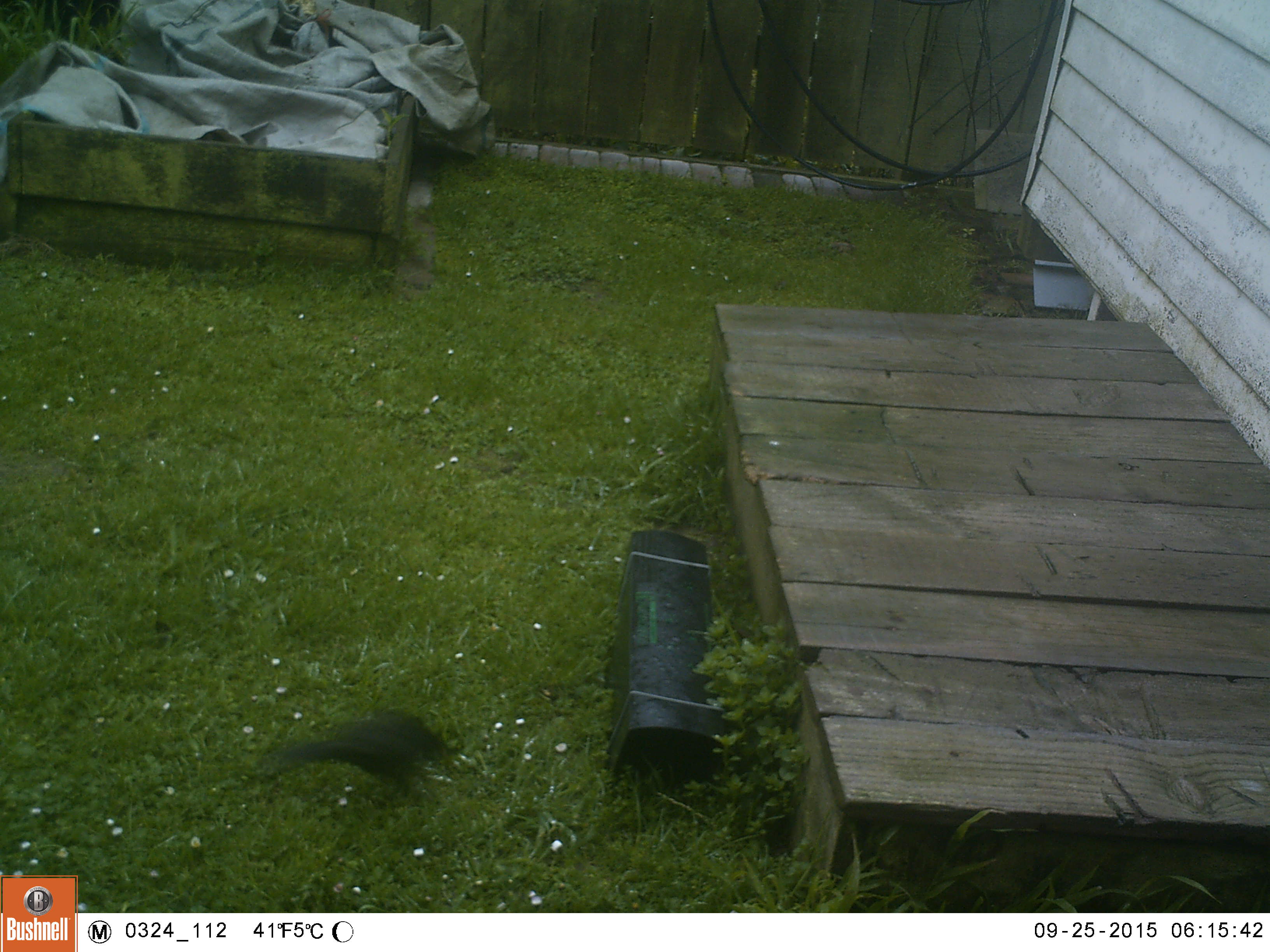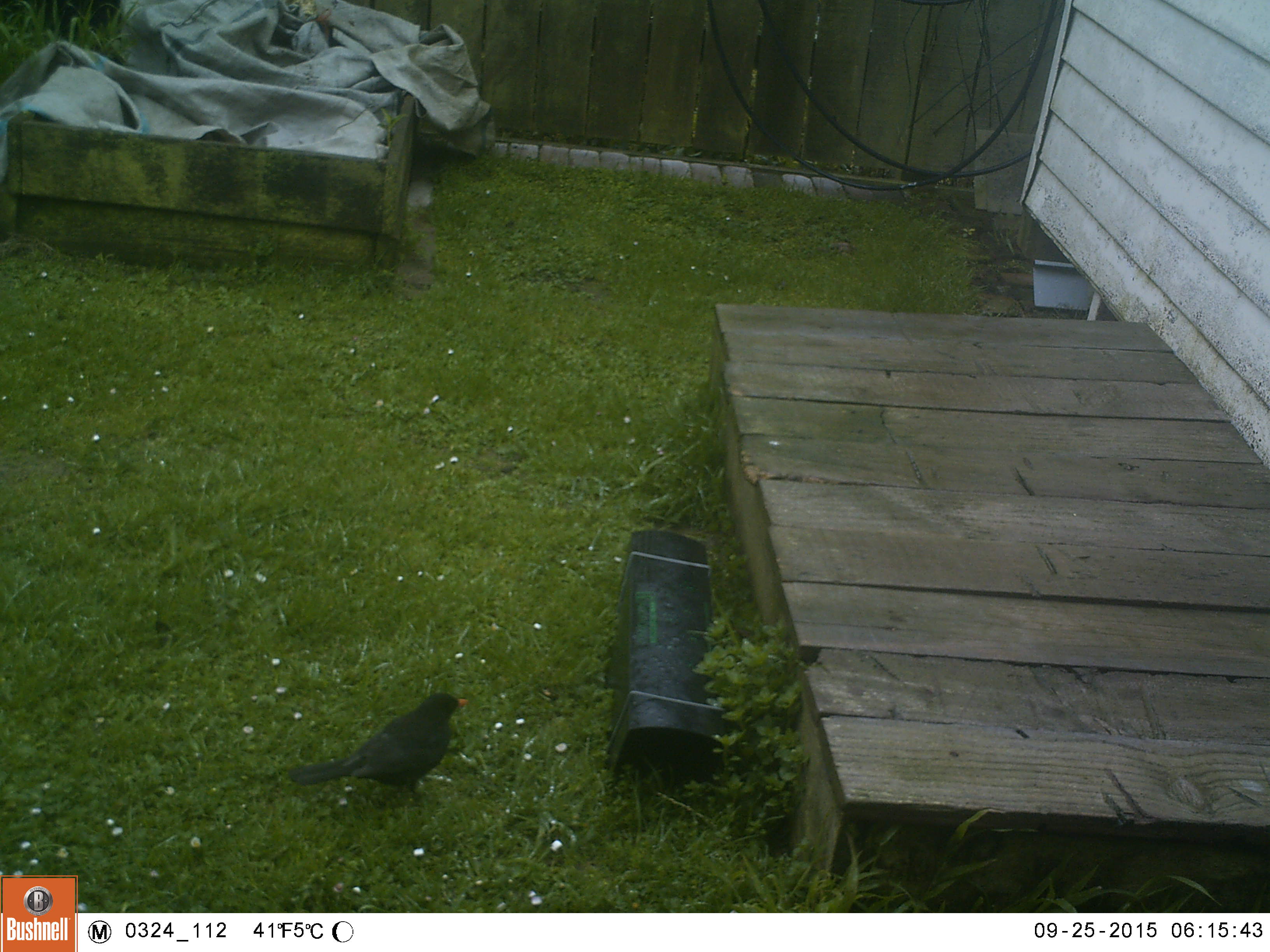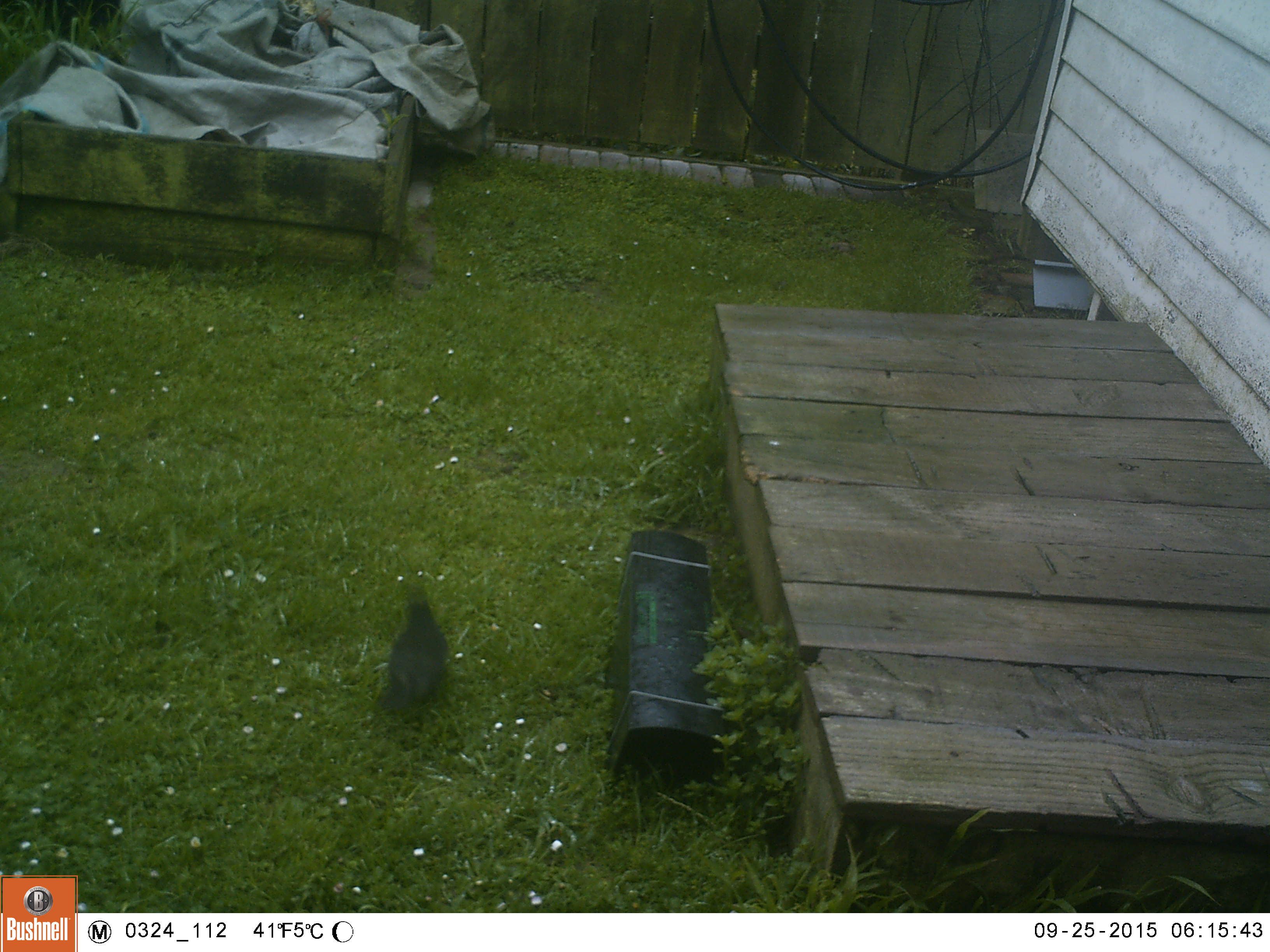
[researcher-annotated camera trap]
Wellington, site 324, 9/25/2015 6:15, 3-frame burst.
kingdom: Animalia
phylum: Chordata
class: Aves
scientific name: Aves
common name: bird